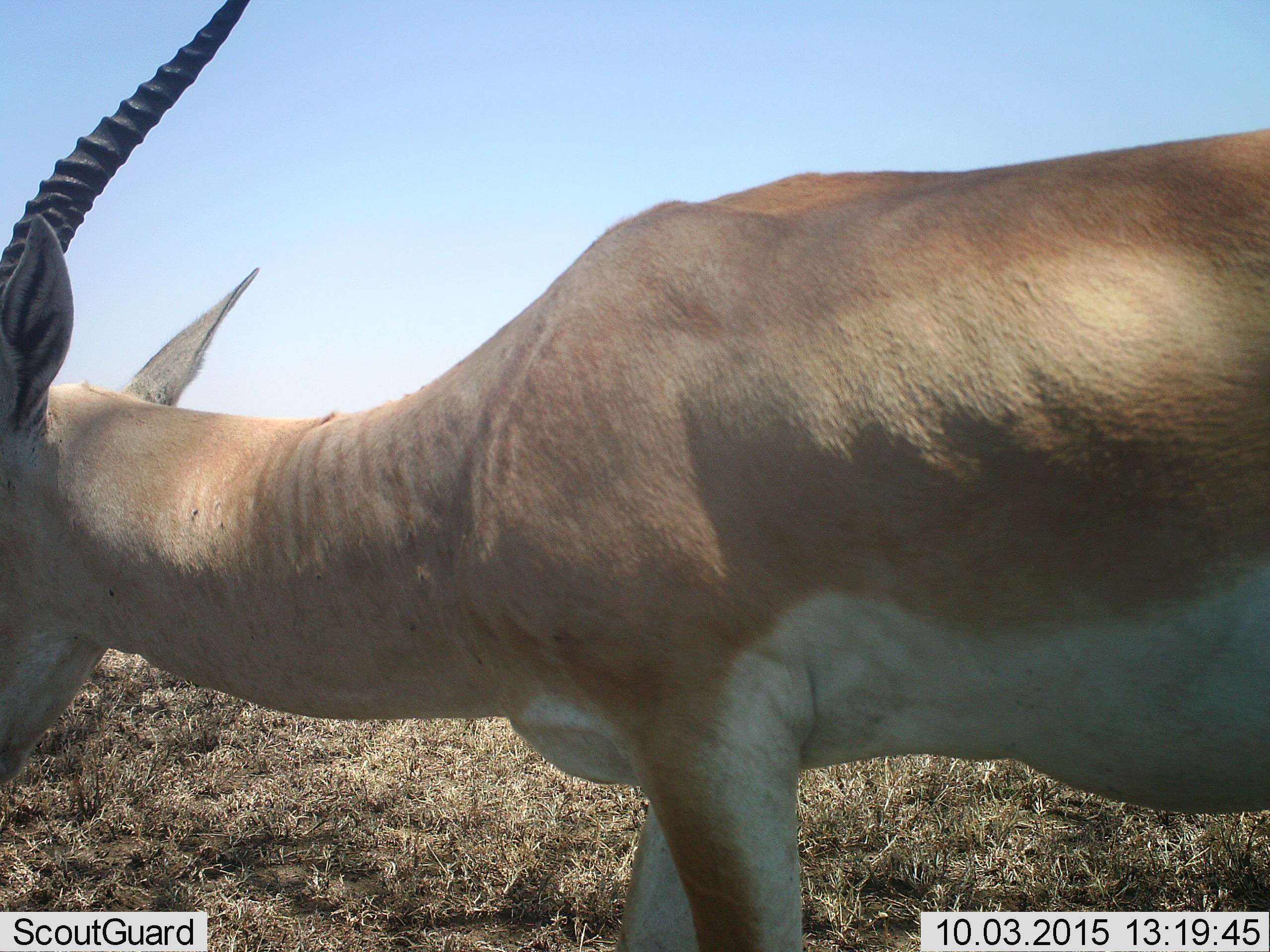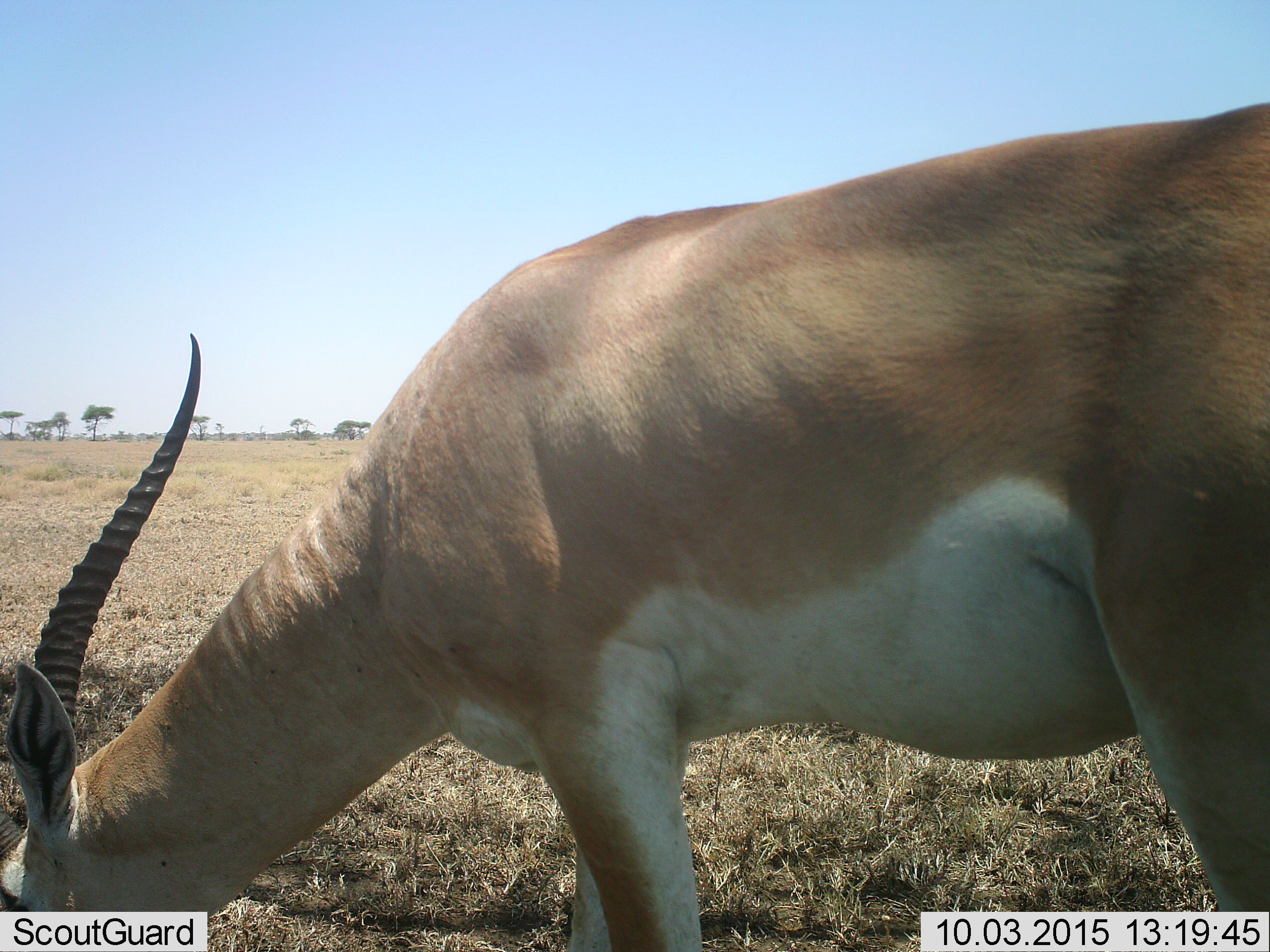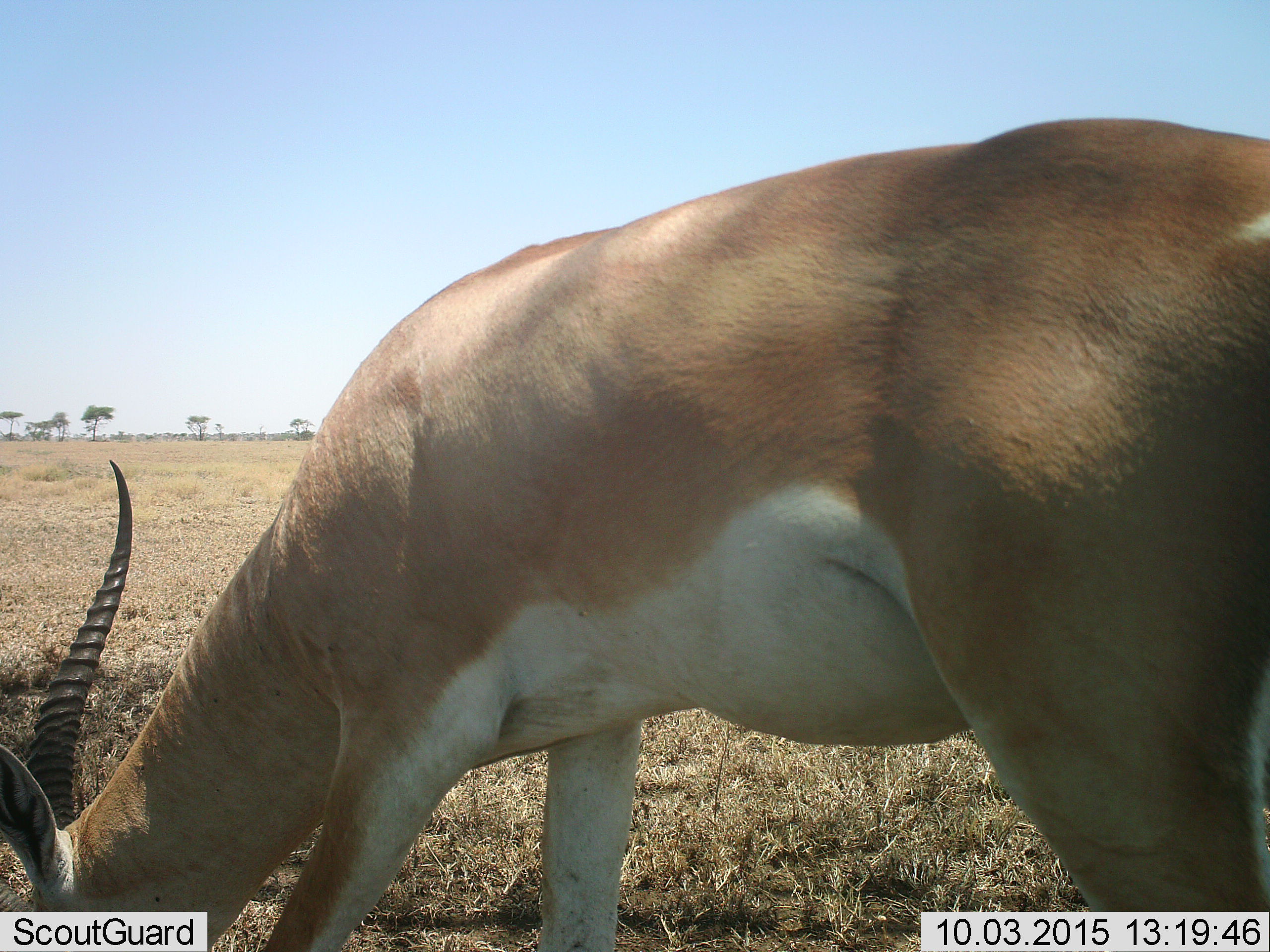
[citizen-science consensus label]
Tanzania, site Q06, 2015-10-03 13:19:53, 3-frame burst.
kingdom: Animalia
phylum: Chordata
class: Mammalia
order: Artiodactyla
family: Bovidae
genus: Nanger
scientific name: Nanger granti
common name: grant's gazelle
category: gazellegrants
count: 1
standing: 25%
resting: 0%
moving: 25%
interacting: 0%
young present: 0%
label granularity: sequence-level